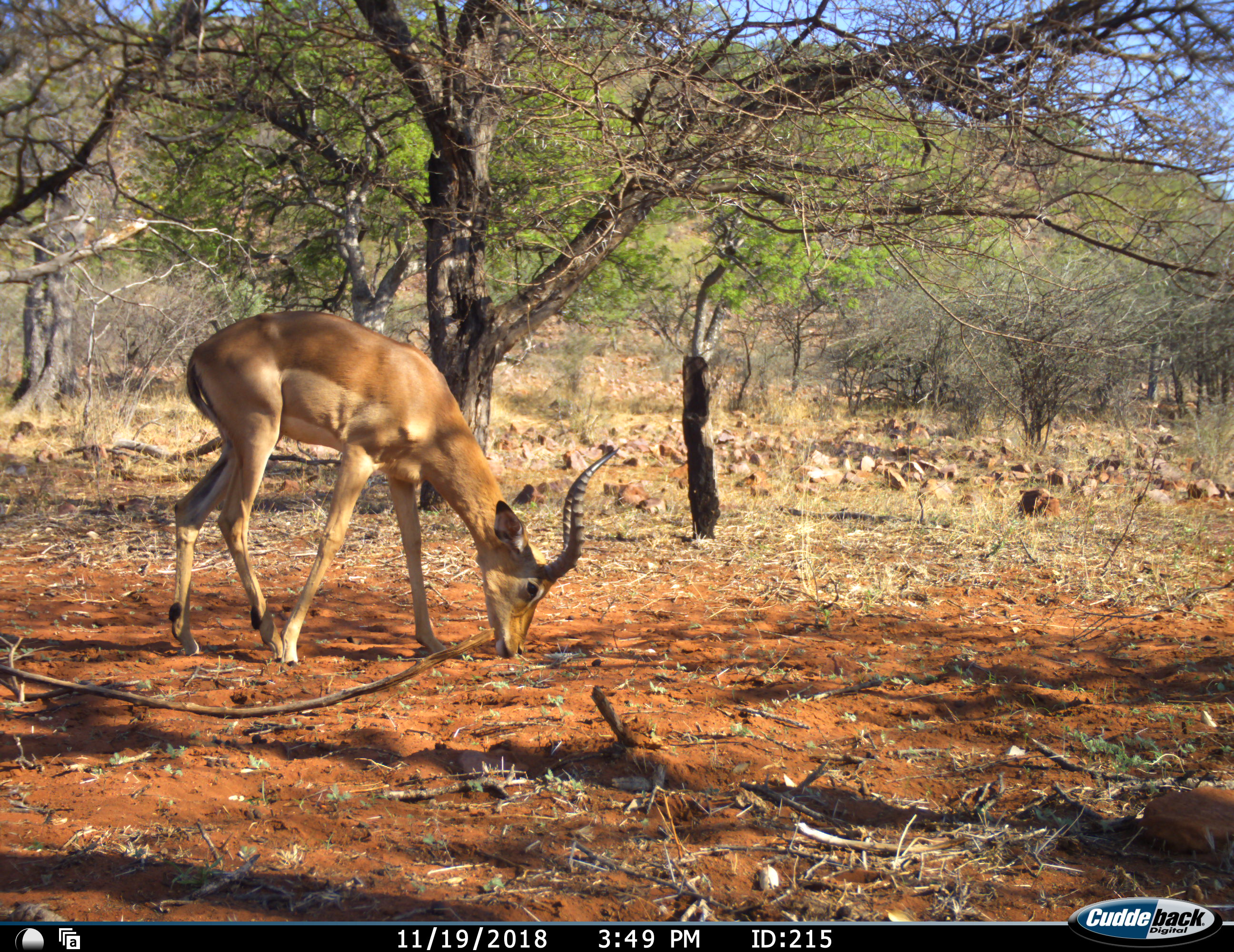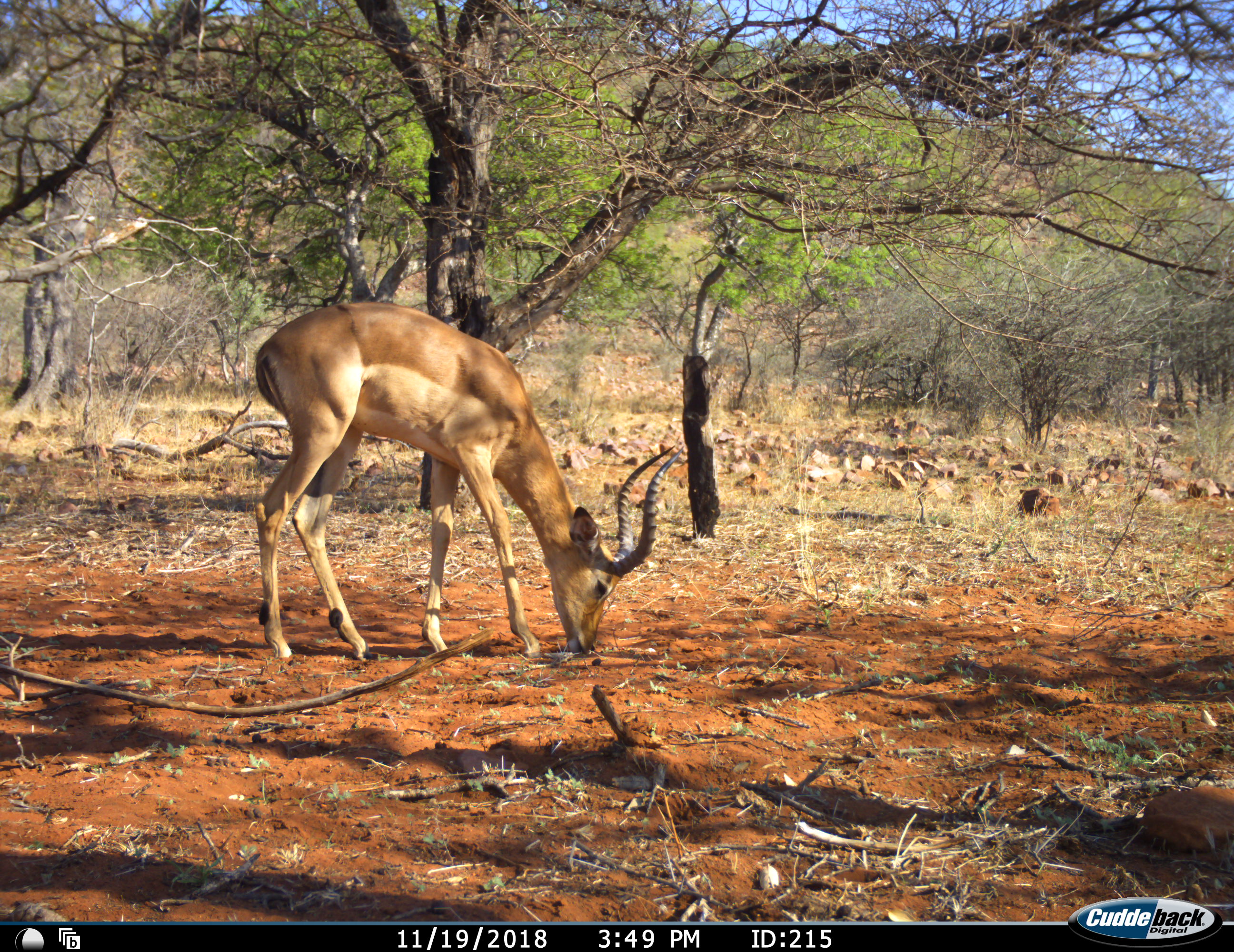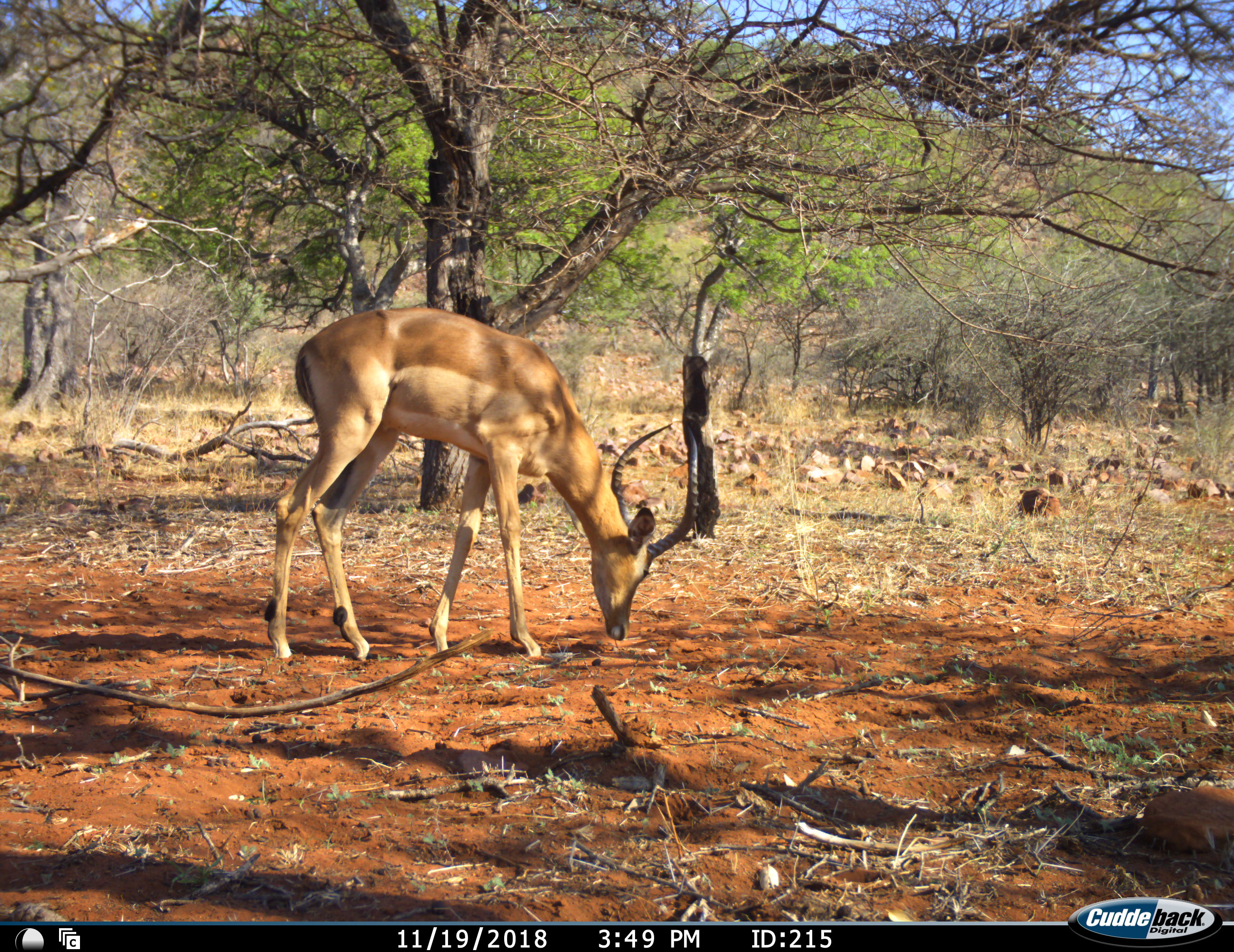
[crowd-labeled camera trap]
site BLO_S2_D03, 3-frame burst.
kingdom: Animalia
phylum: Chordata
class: Mammalia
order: Artiodactyla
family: Bovidae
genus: Aepyceros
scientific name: Aepyceros melampus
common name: impala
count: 1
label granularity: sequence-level